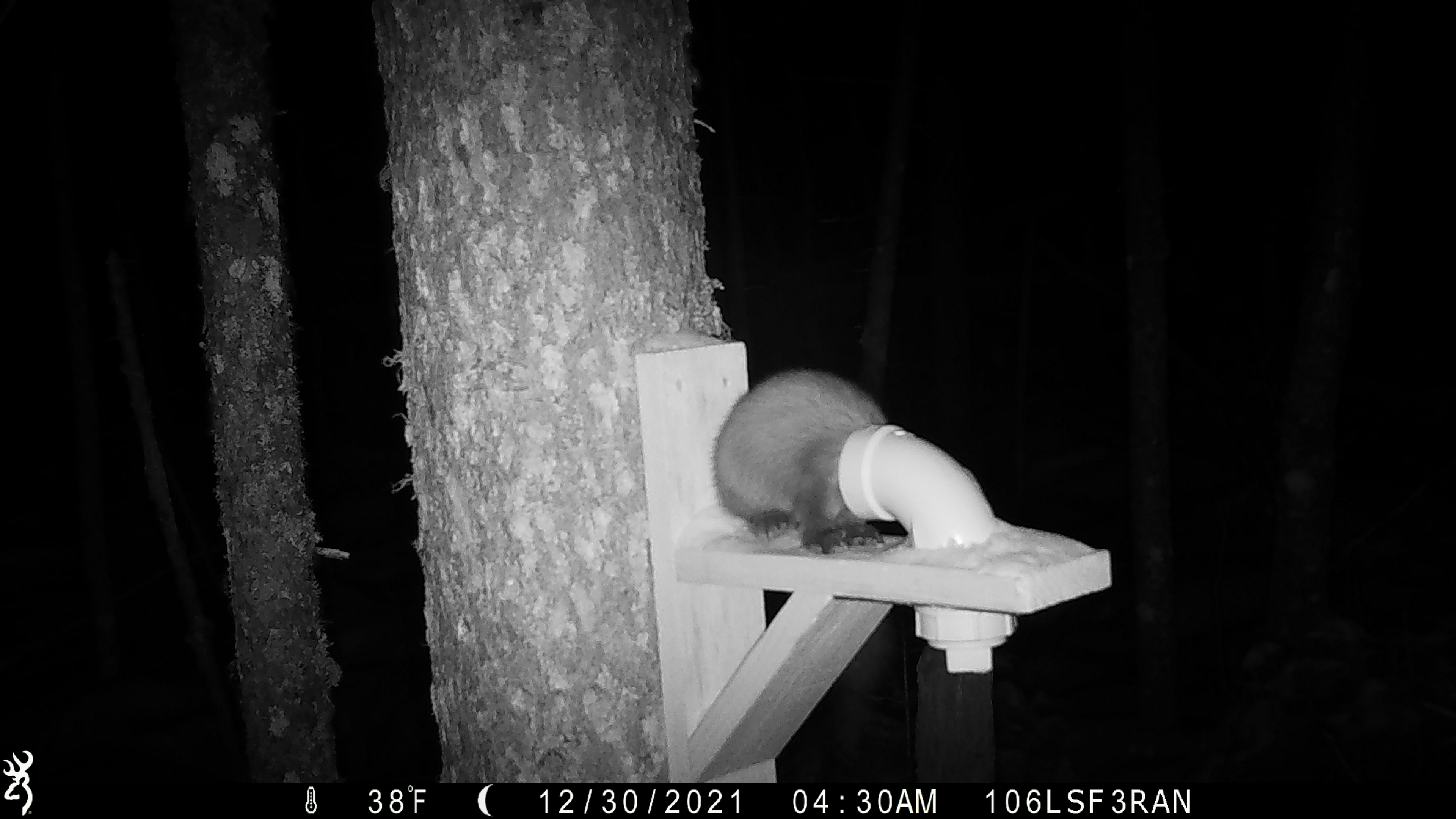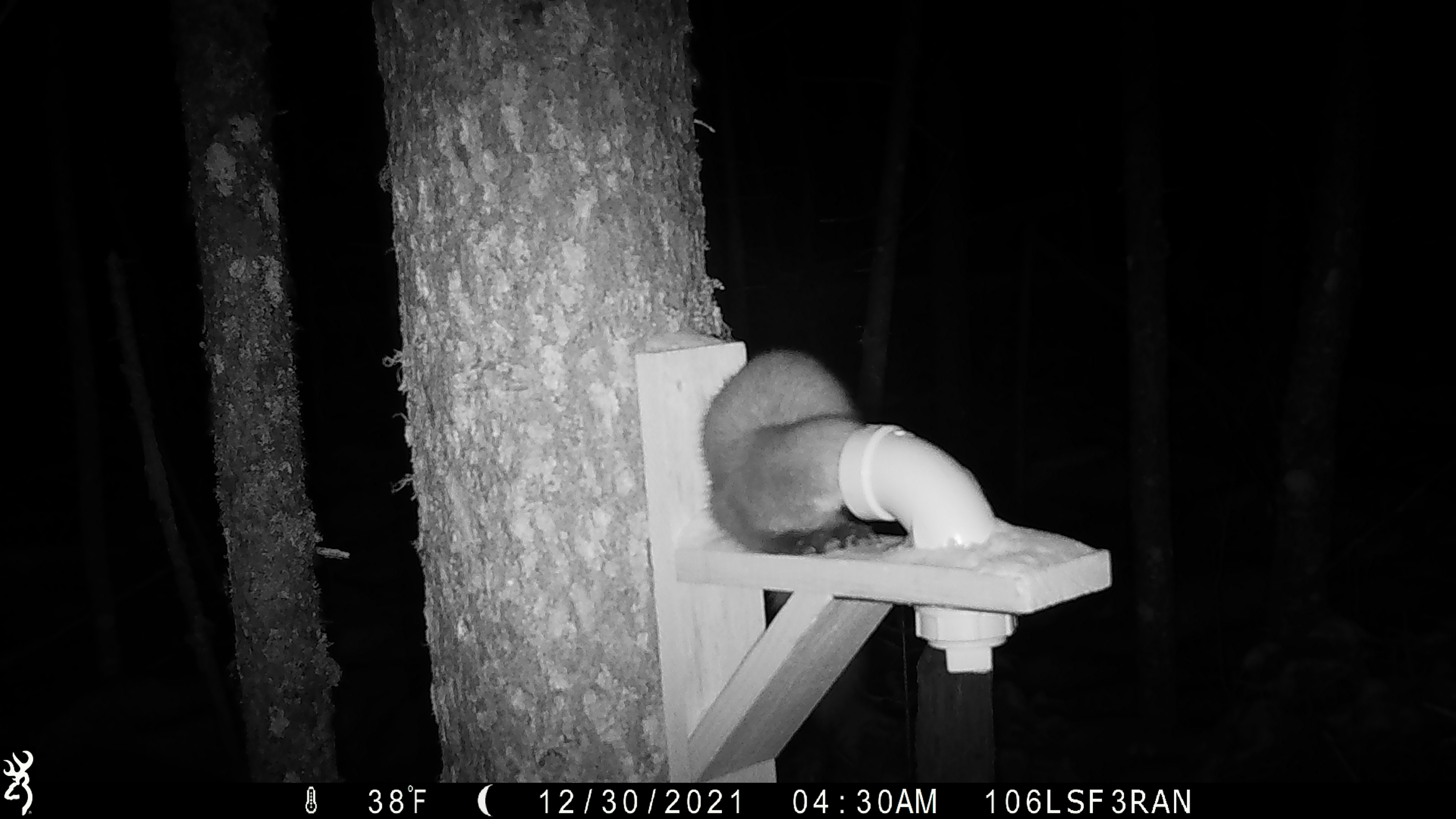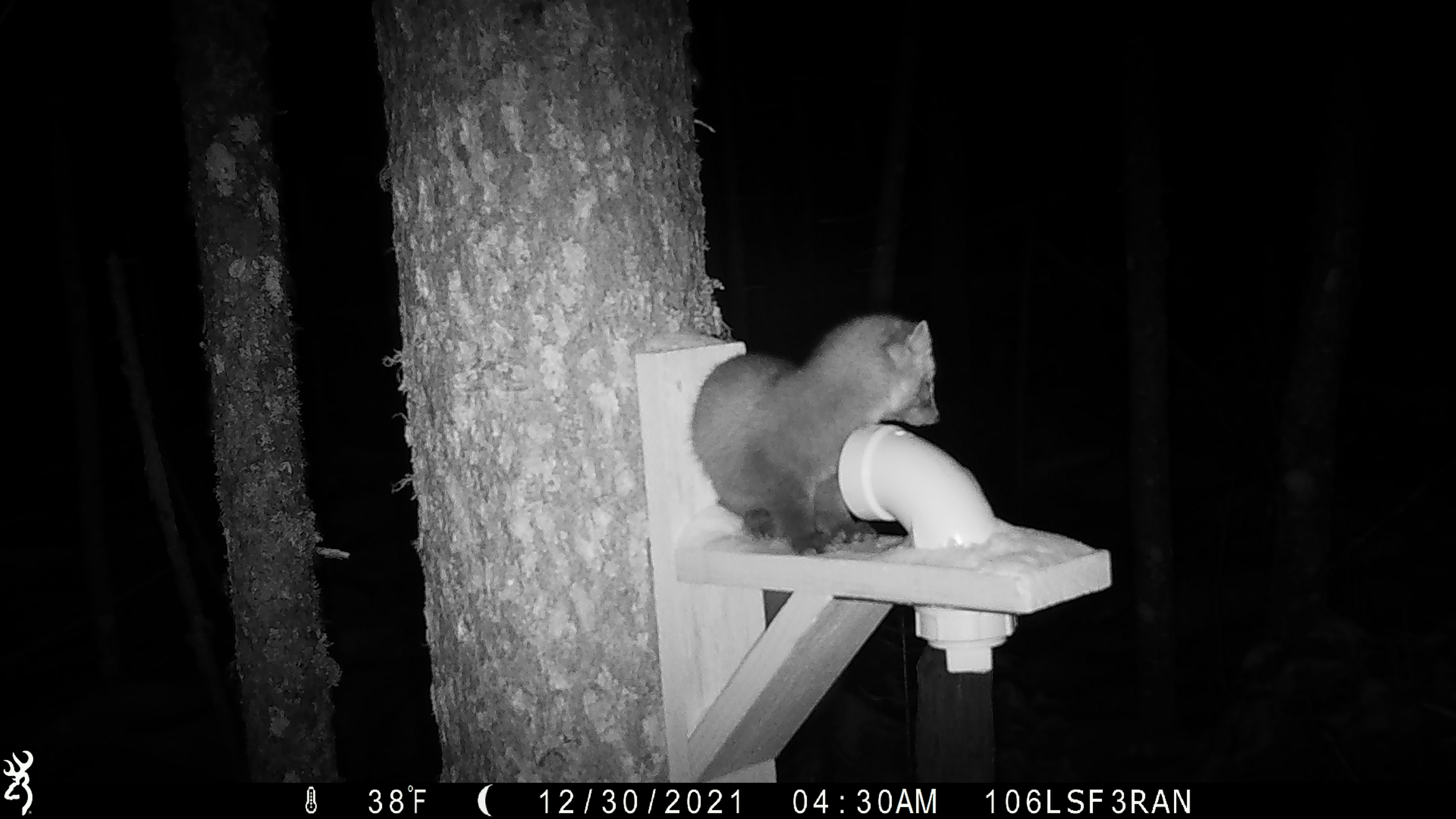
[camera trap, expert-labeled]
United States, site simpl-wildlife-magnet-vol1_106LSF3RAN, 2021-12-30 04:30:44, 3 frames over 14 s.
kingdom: Animalia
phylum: Chordata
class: Mammalia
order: Carnivora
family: Mustelidae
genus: Martes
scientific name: Martes americana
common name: american marten